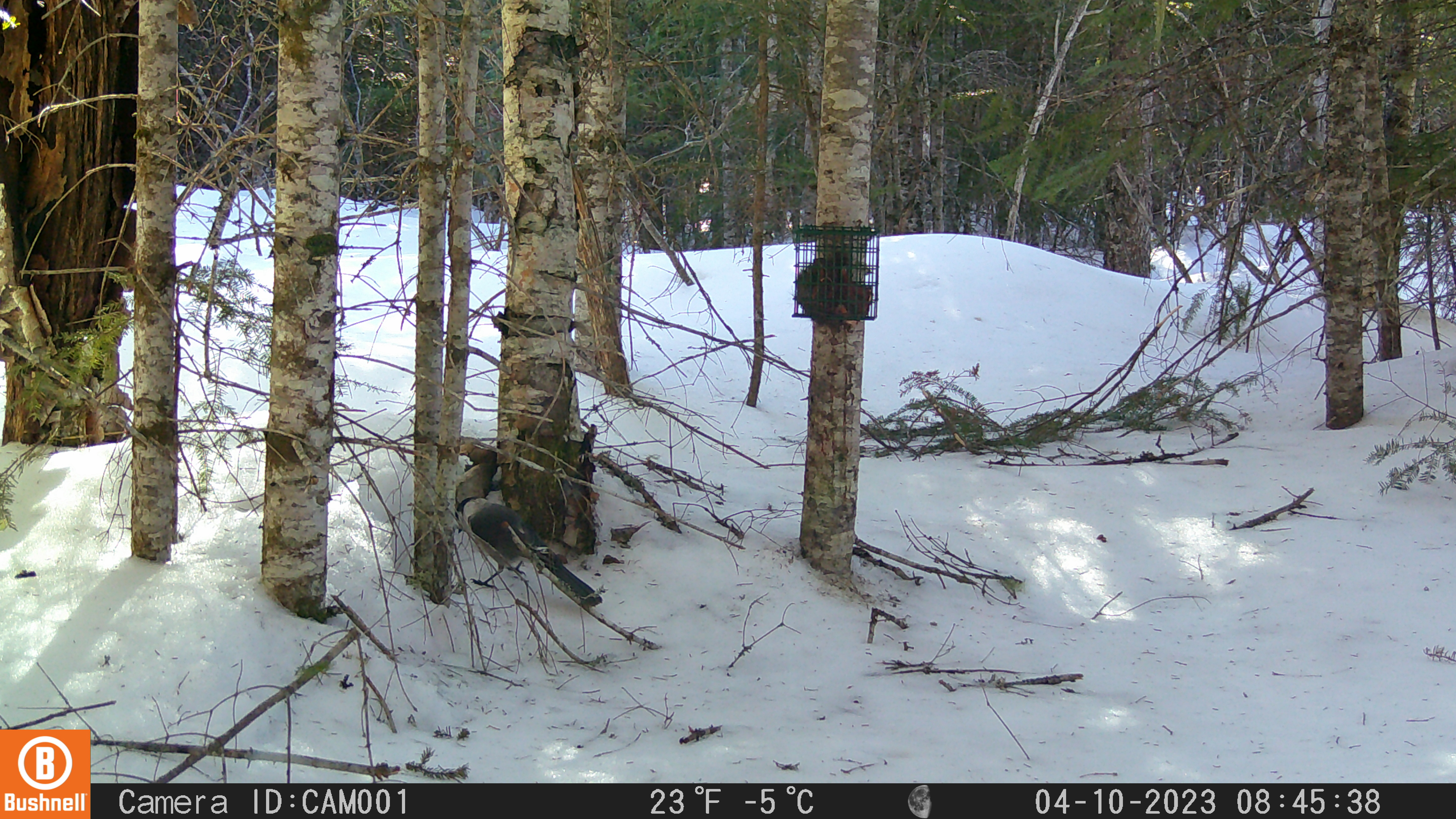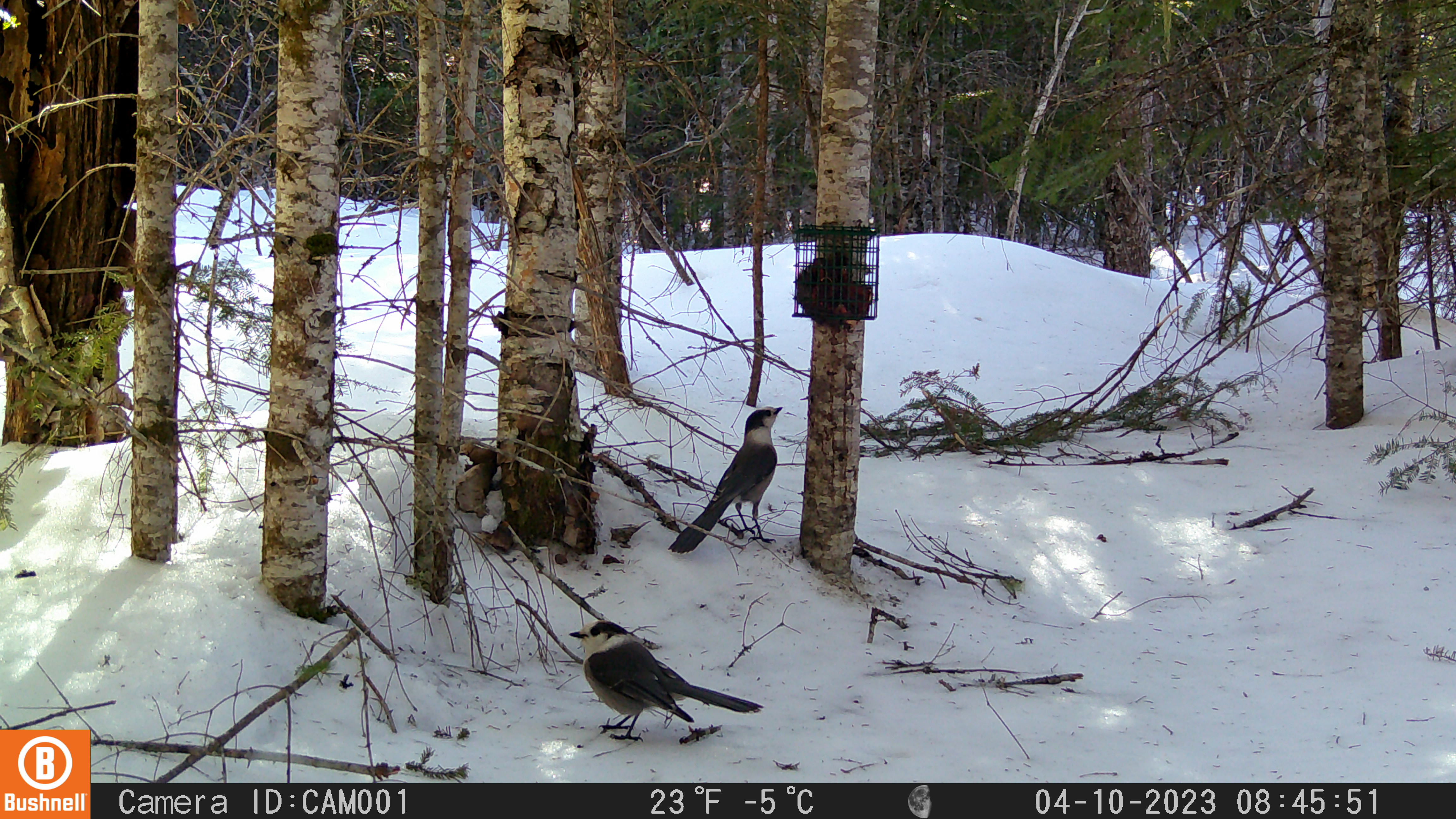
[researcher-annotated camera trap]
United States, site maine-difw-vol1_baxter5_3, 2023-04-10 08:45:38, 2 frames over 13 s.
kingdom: Animalia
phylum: Chordata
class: Aves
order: Passeriformes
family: Corvidae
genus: Perisoreus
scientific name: Perisoreus canadensis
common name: canada jay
Canada jay (Perisoreus canadensis).